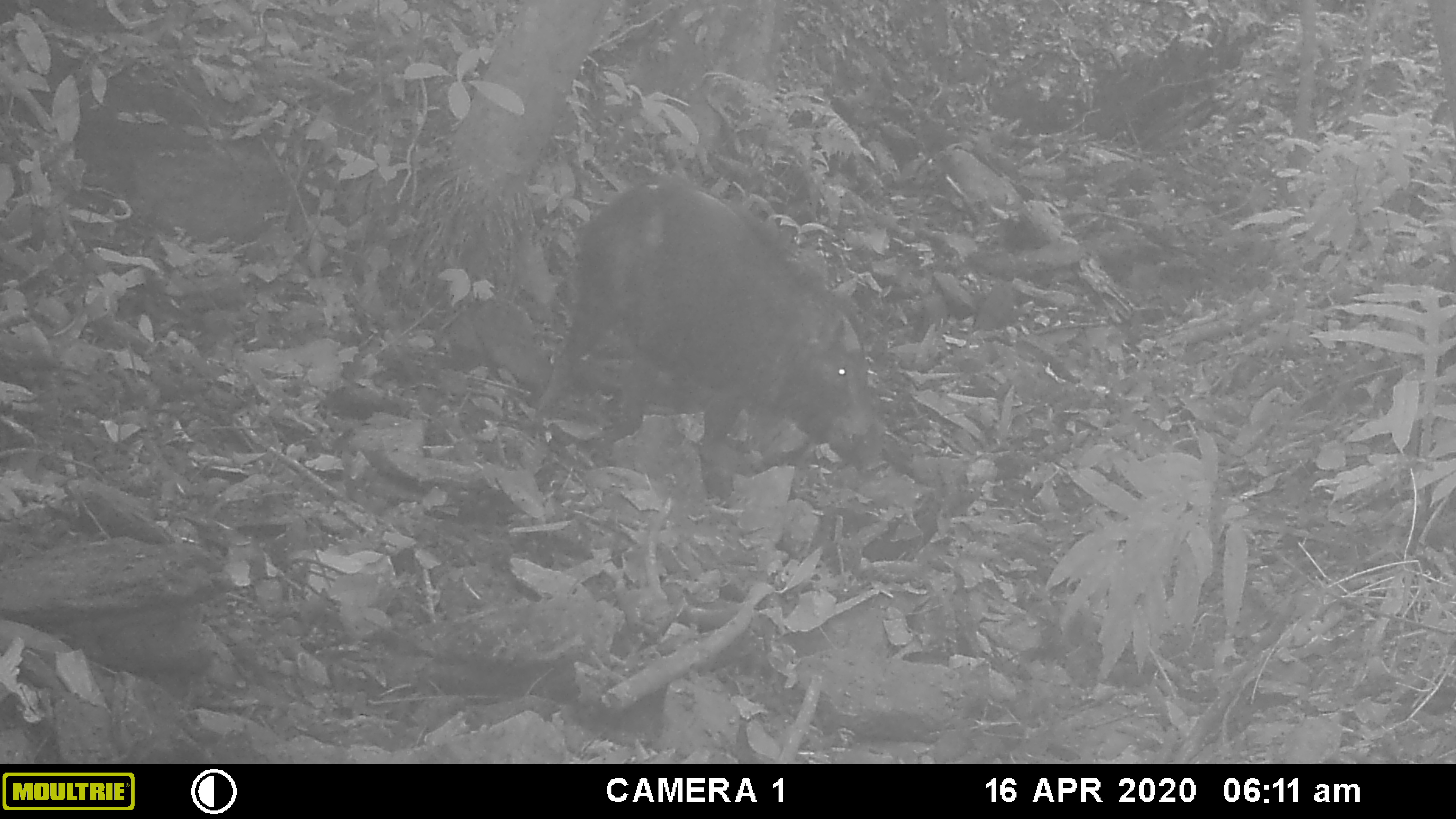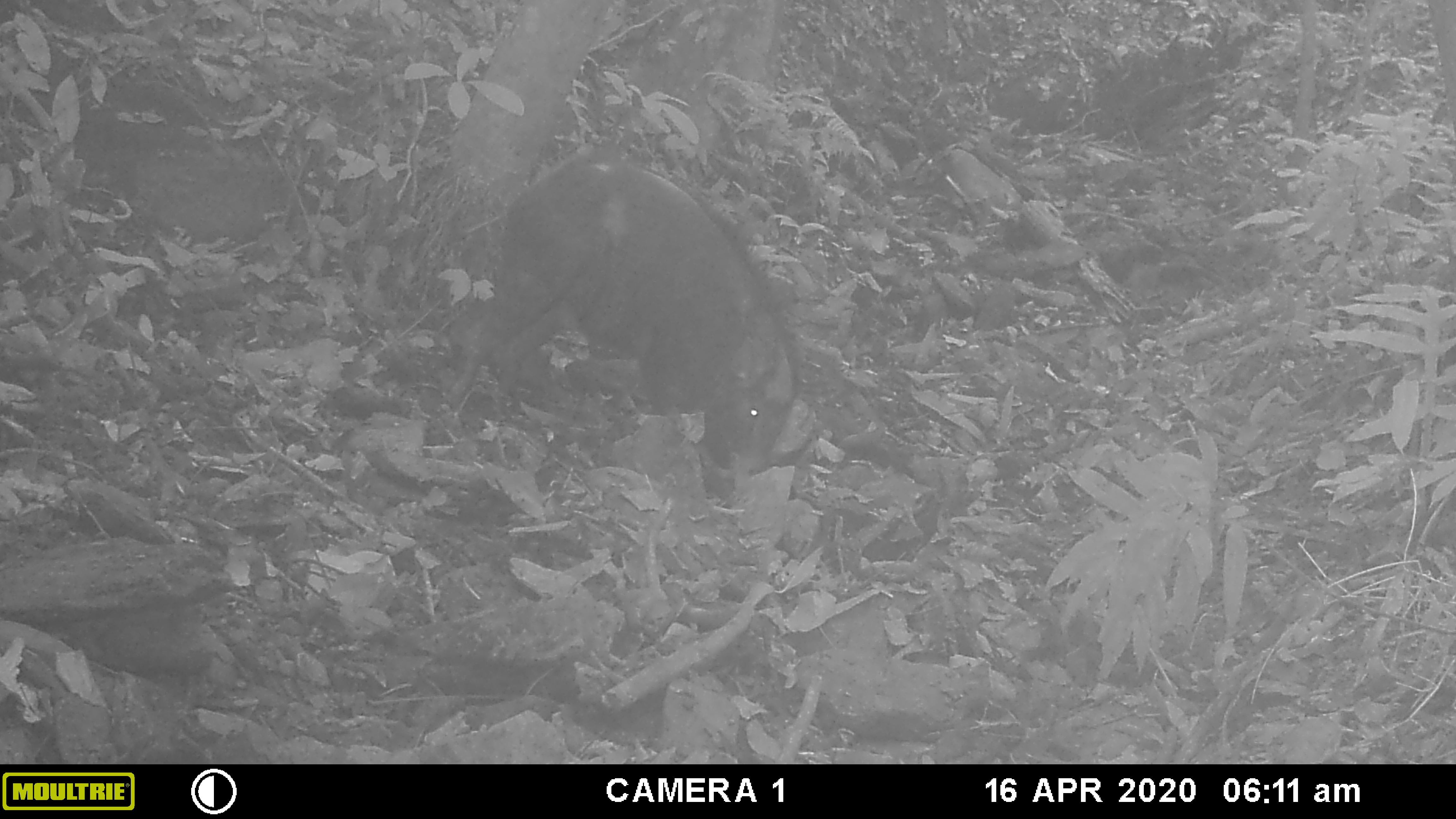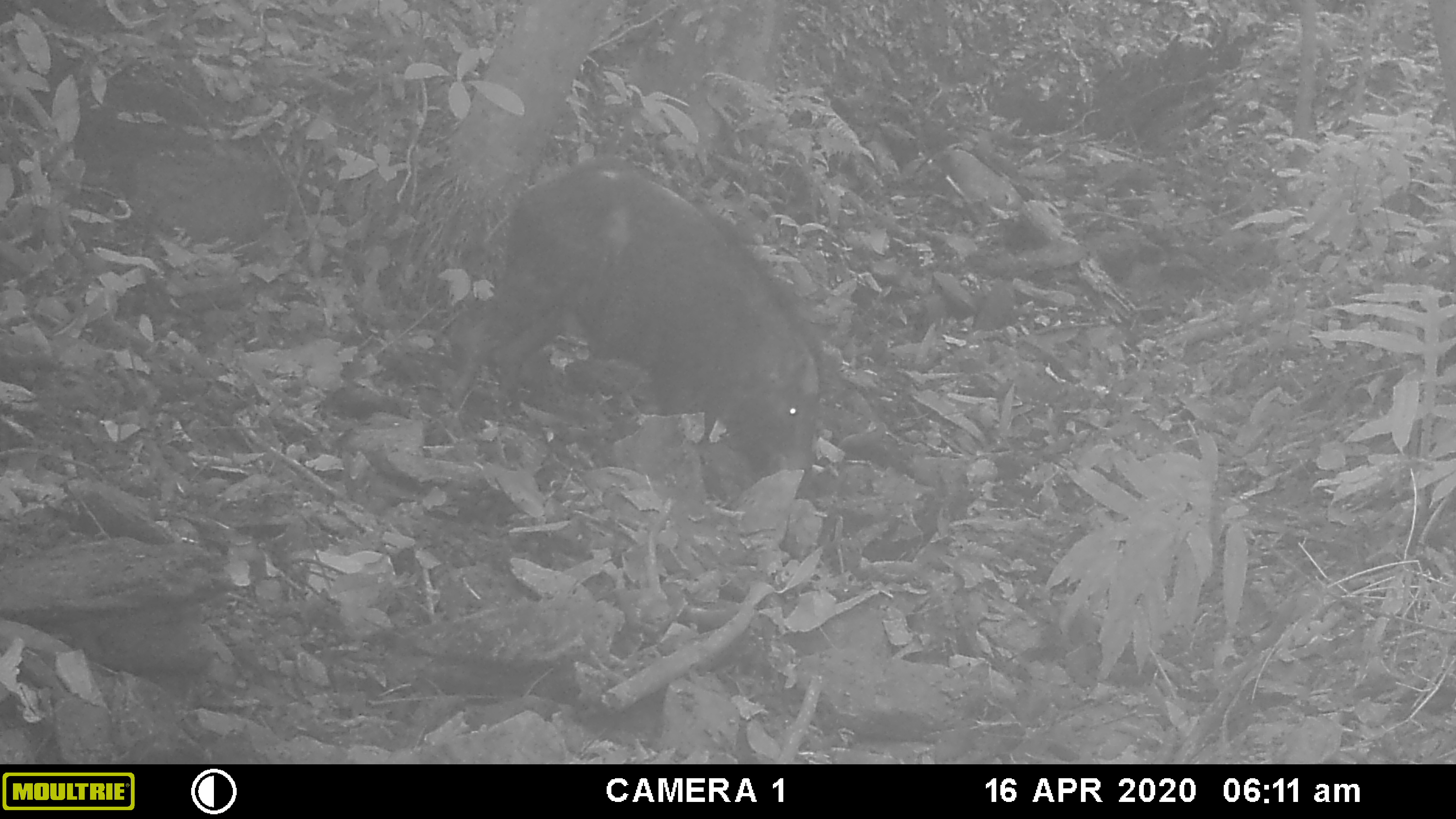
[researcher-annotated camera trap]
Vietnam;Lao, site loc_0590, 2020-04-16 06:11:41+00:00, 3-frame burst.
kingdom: Animalia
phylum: Chordata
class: Mammalia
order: Artiodactyla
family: Suidae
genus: Sus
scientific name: Sus scrofa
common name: eurasian wild pig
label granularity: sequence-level